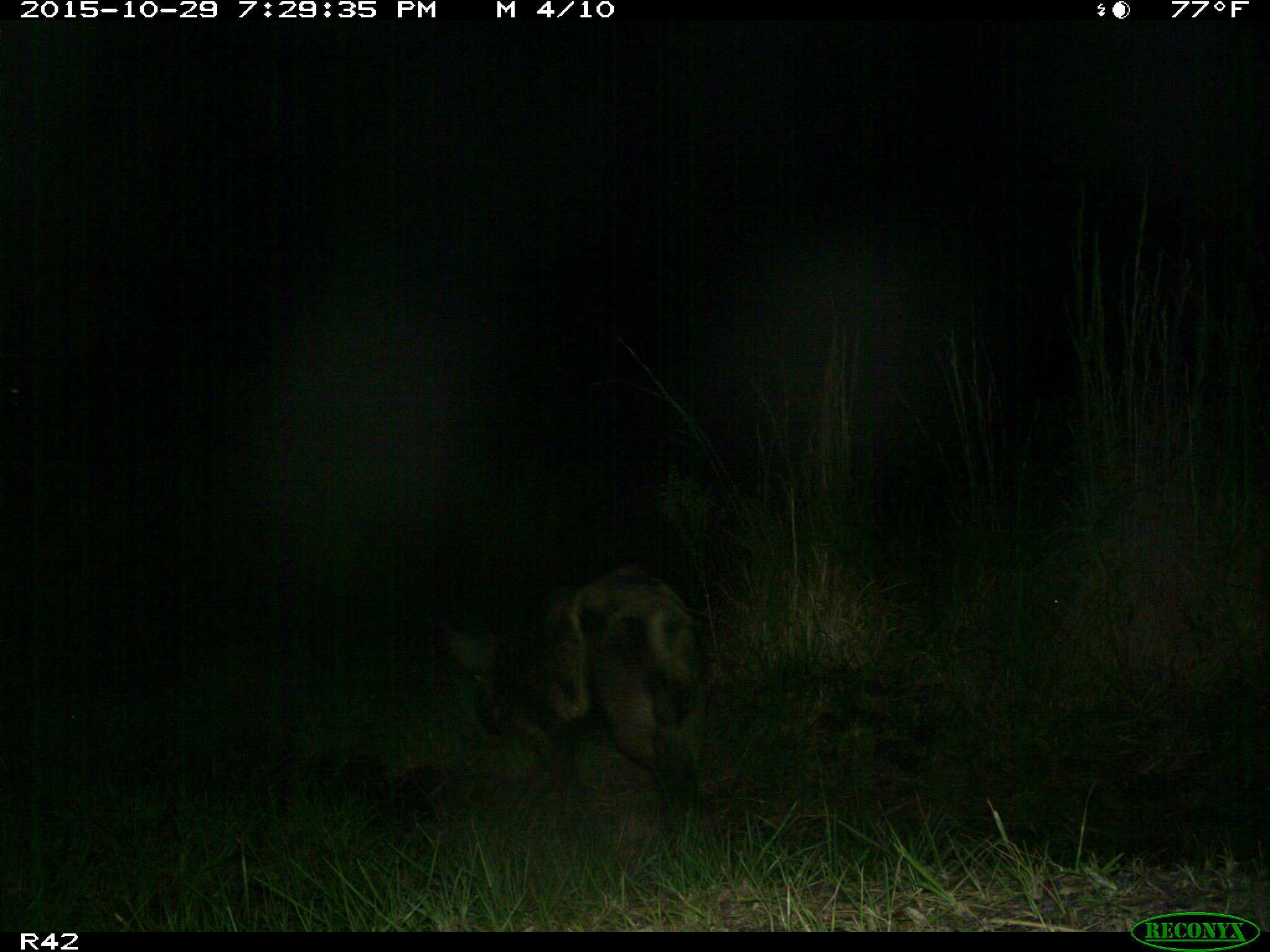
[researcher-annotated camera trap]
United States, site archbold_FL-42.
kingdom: Animalia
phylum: Chordata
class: Mammalia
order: Artiodactyla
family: Suidae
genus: Sus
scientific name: Sus scrofa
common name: wild boar